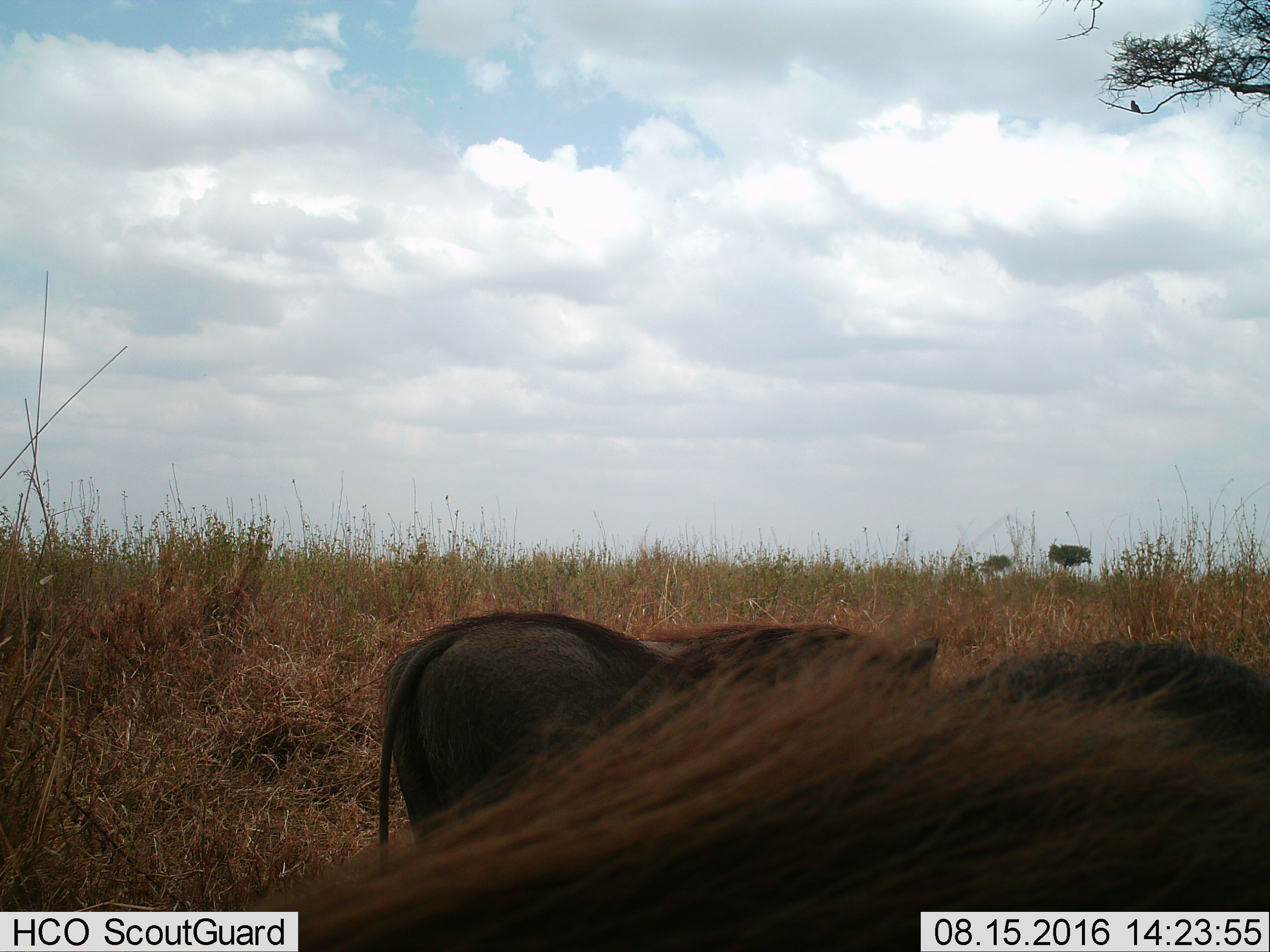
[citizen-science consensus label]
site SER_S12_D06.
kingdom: Animalia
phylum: Chordata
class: Mammalia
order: Artiodactyla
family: Suidae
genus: Phacochoerus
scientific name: Phacochoerus africanus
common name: warthog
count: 2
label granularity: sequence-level